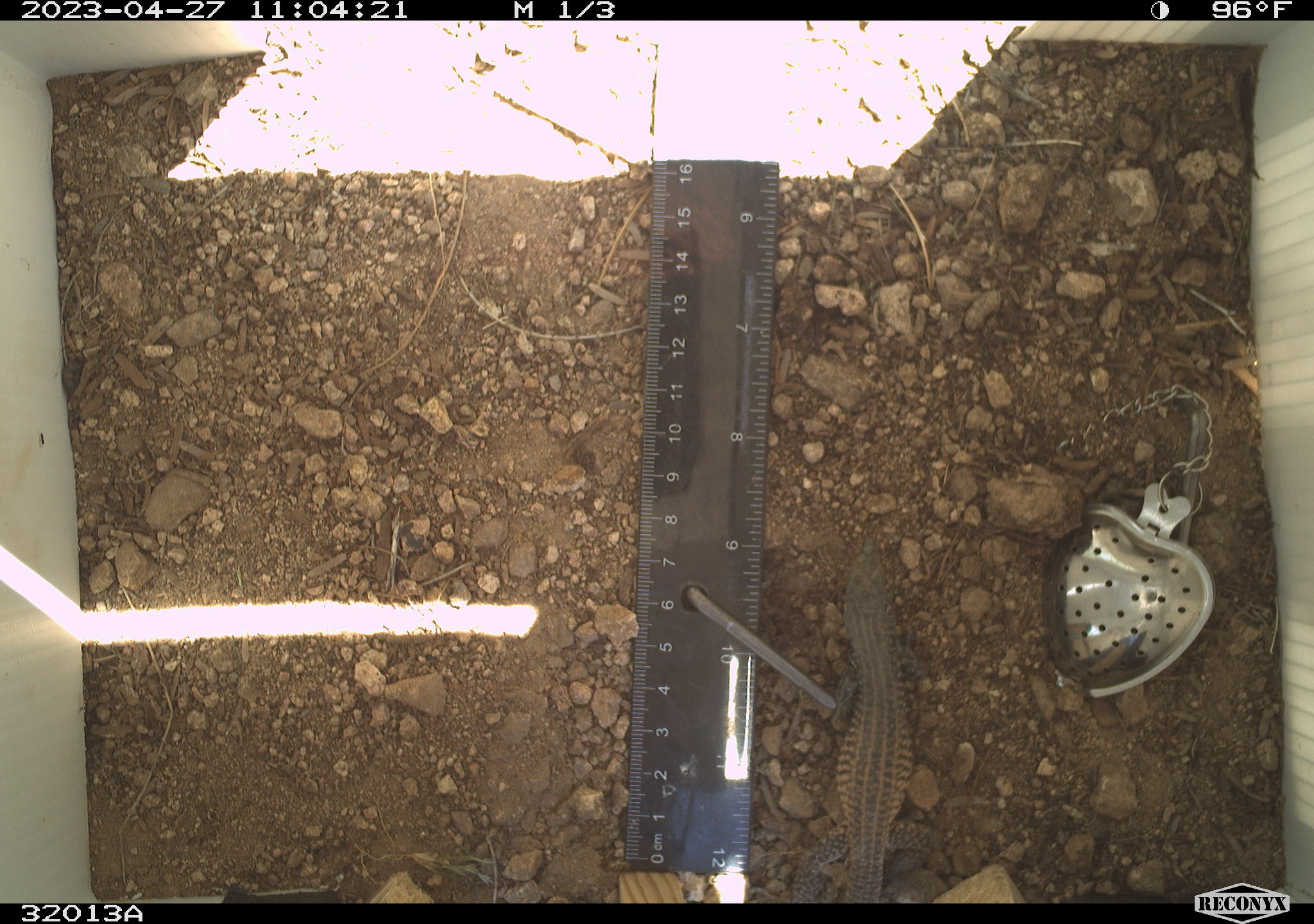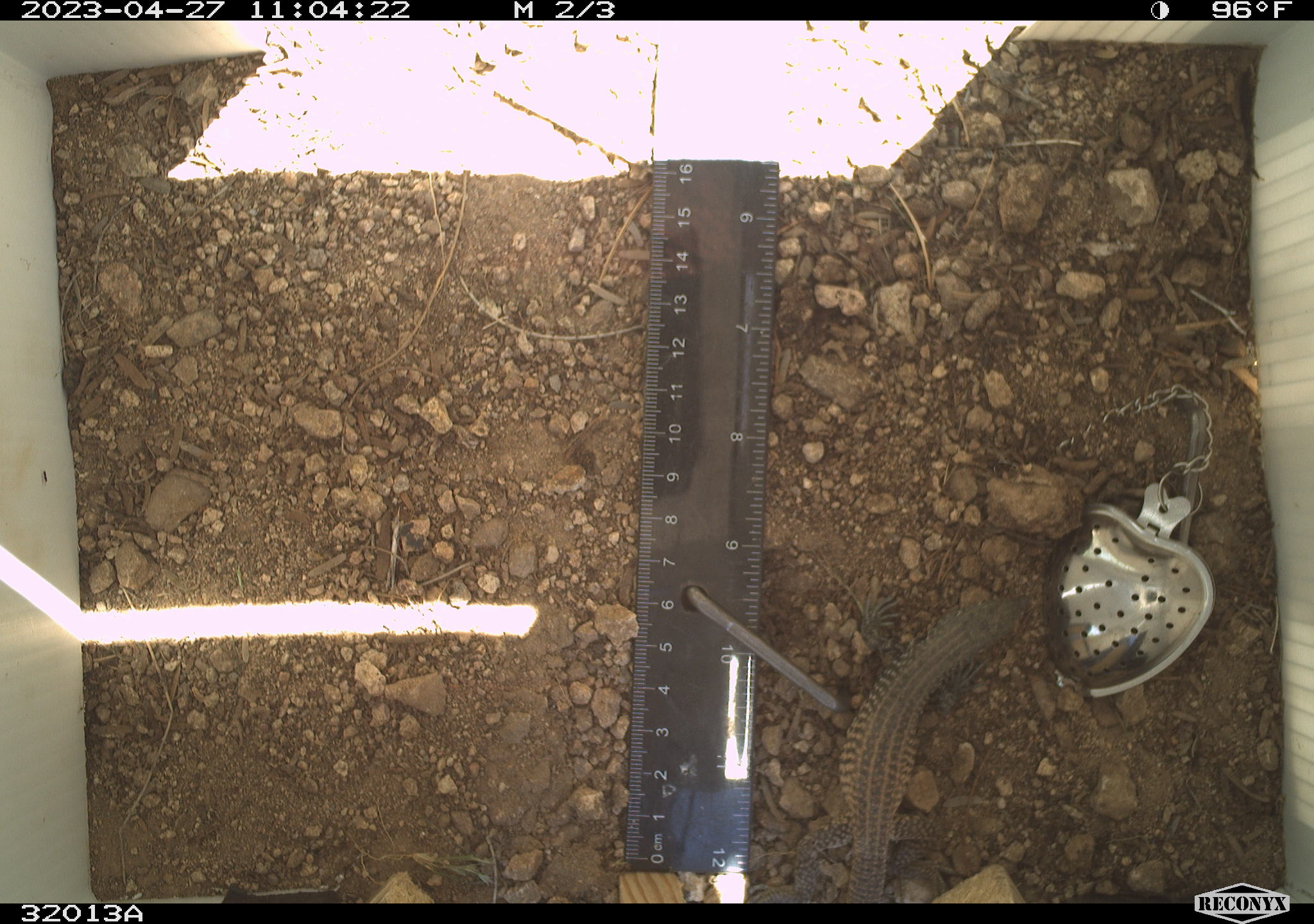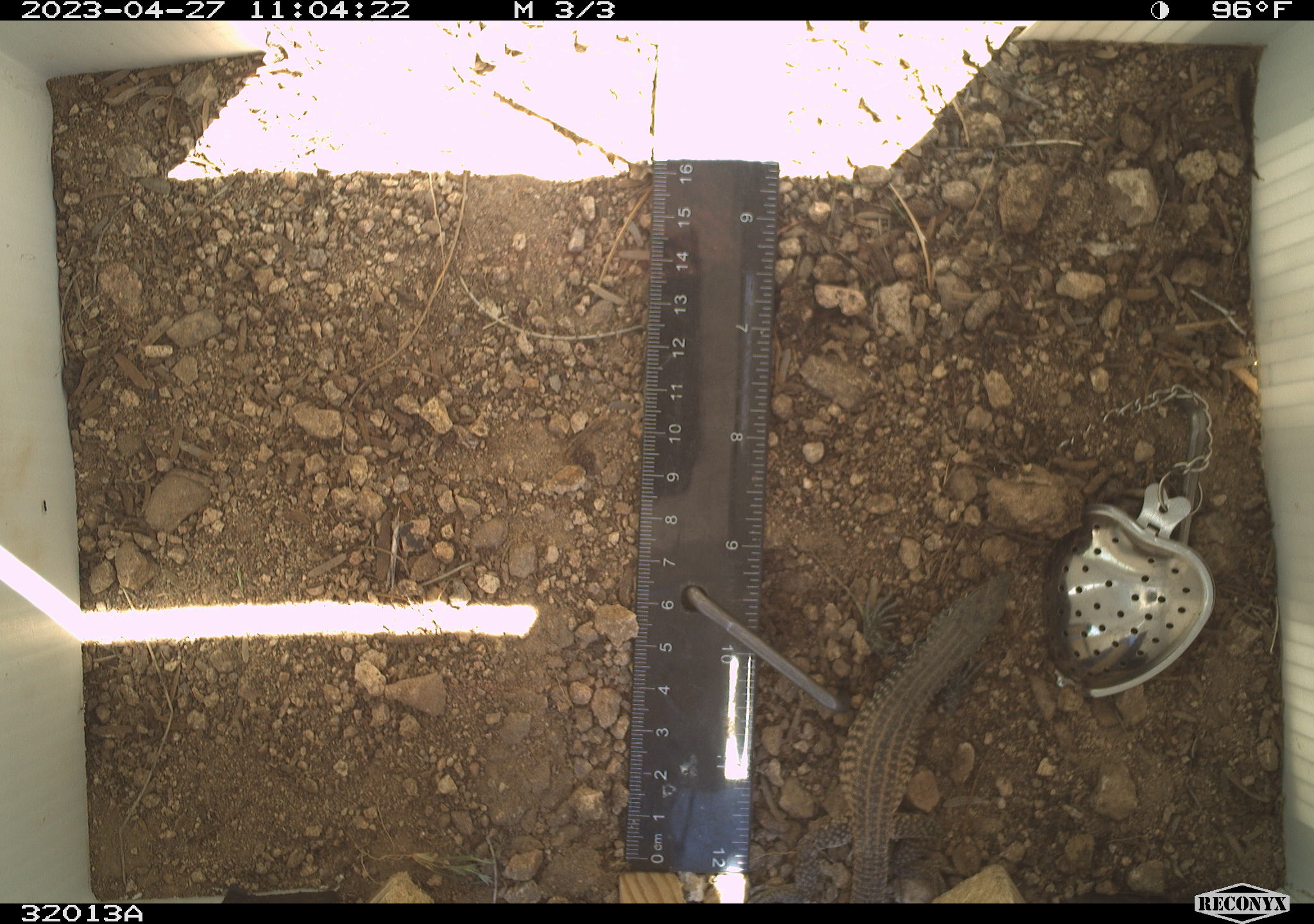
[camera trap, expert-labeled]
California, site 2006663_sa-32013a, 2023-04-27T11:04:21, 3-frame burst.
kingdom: Animalia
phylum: Chordata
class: Reptilia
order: Squamata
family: Teiidae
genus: Aspidoscelis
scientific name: Aspidoscelis tigris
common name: western whiptail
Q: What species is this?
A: Western whiptail (Aspidoscelis tigris).